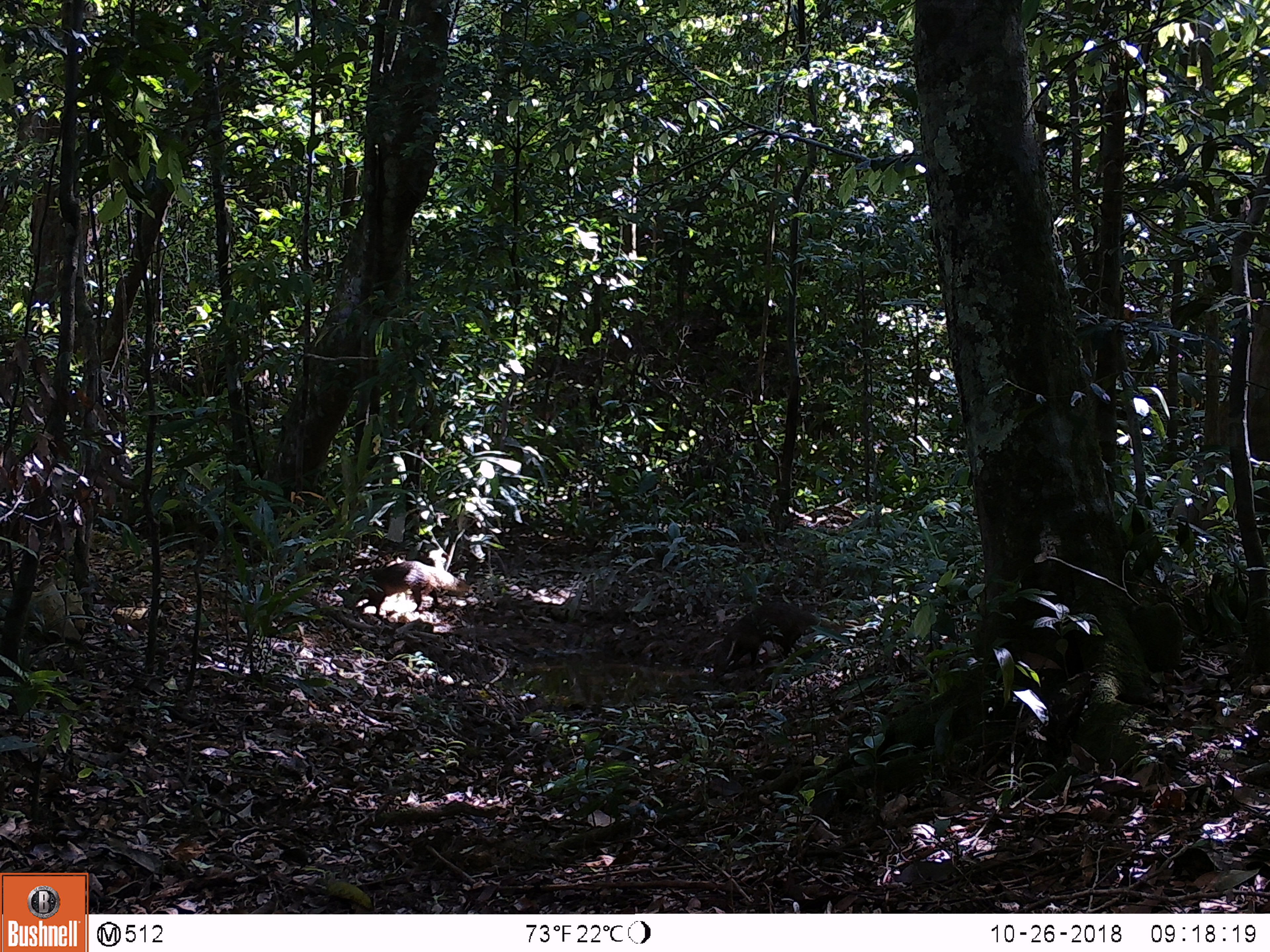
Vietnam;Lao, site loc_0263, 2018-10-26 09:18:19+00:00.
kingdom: Animalia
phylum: Chordata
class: Mammalia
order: Carnivora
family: Herpestidae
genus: Urva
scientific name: Urva urva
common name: crab-eating mongoose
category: crab eating mongoose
Crab eating mongoose (crab-eating mongoose) (Urva urva). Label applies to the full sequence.